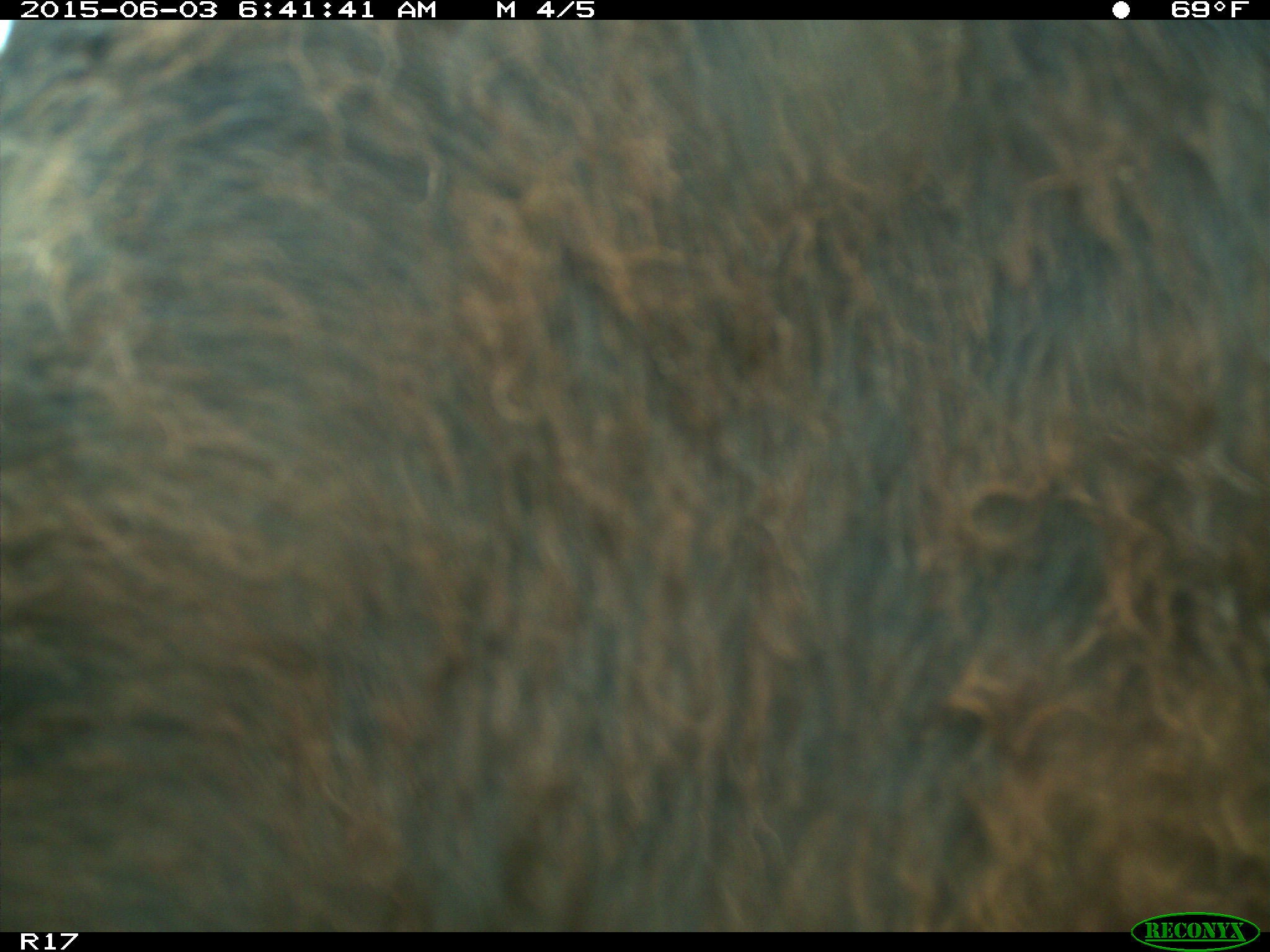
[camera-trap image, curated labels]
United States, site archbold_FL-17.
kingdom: Animalia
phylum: Chordata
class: Mammalia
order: Artiodactyla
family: Bovidae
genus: Bos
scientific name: Bos taurus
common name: domestic cow